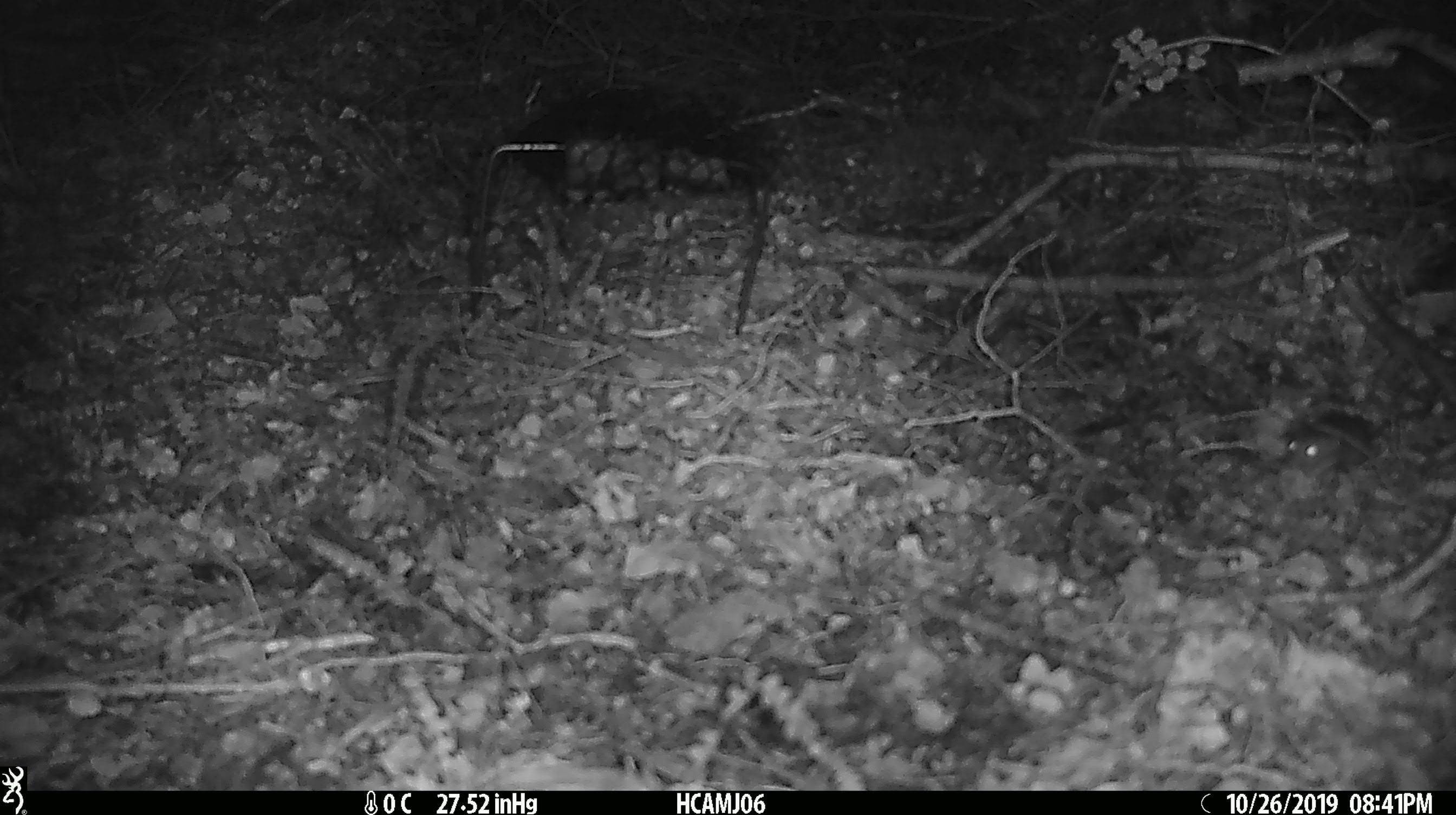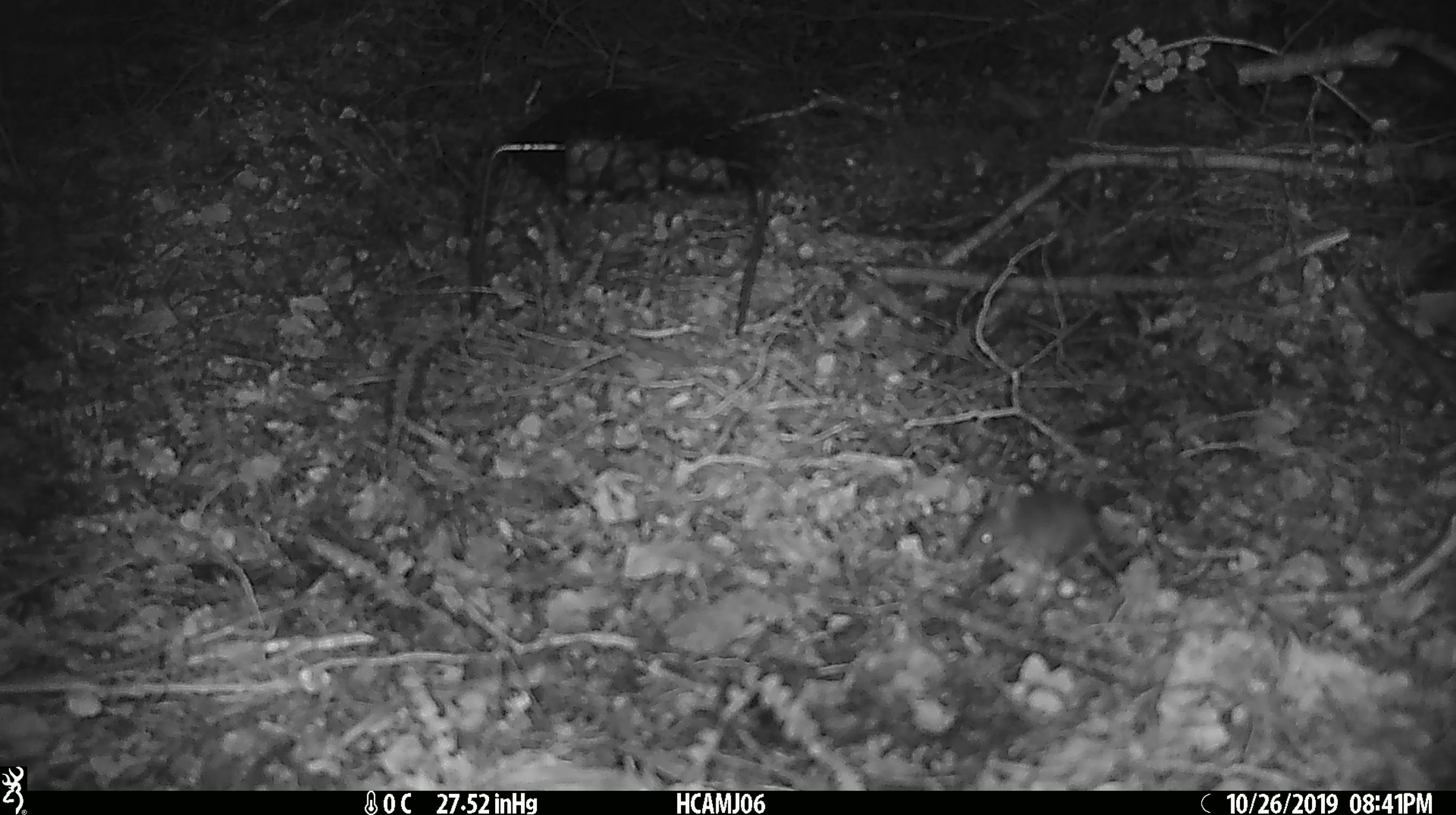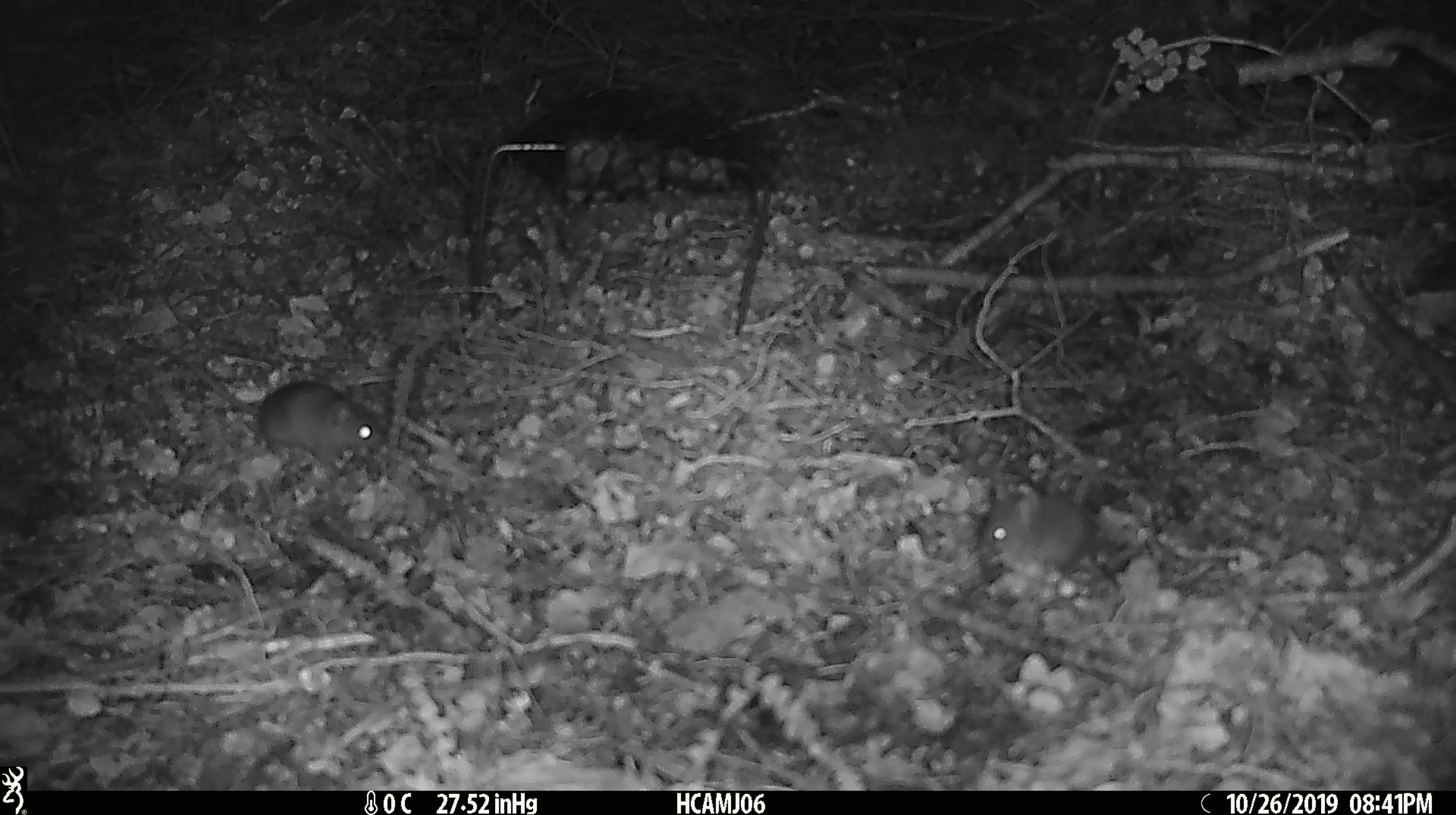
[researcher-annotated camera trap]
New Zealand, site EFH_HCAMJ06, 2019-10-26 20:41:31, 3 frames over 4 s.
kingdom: Animalia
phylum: Chordata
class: Mammalia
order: Rodentia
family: Muridae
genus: Mus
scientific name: Mus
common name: mouse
Mouse (Mus).